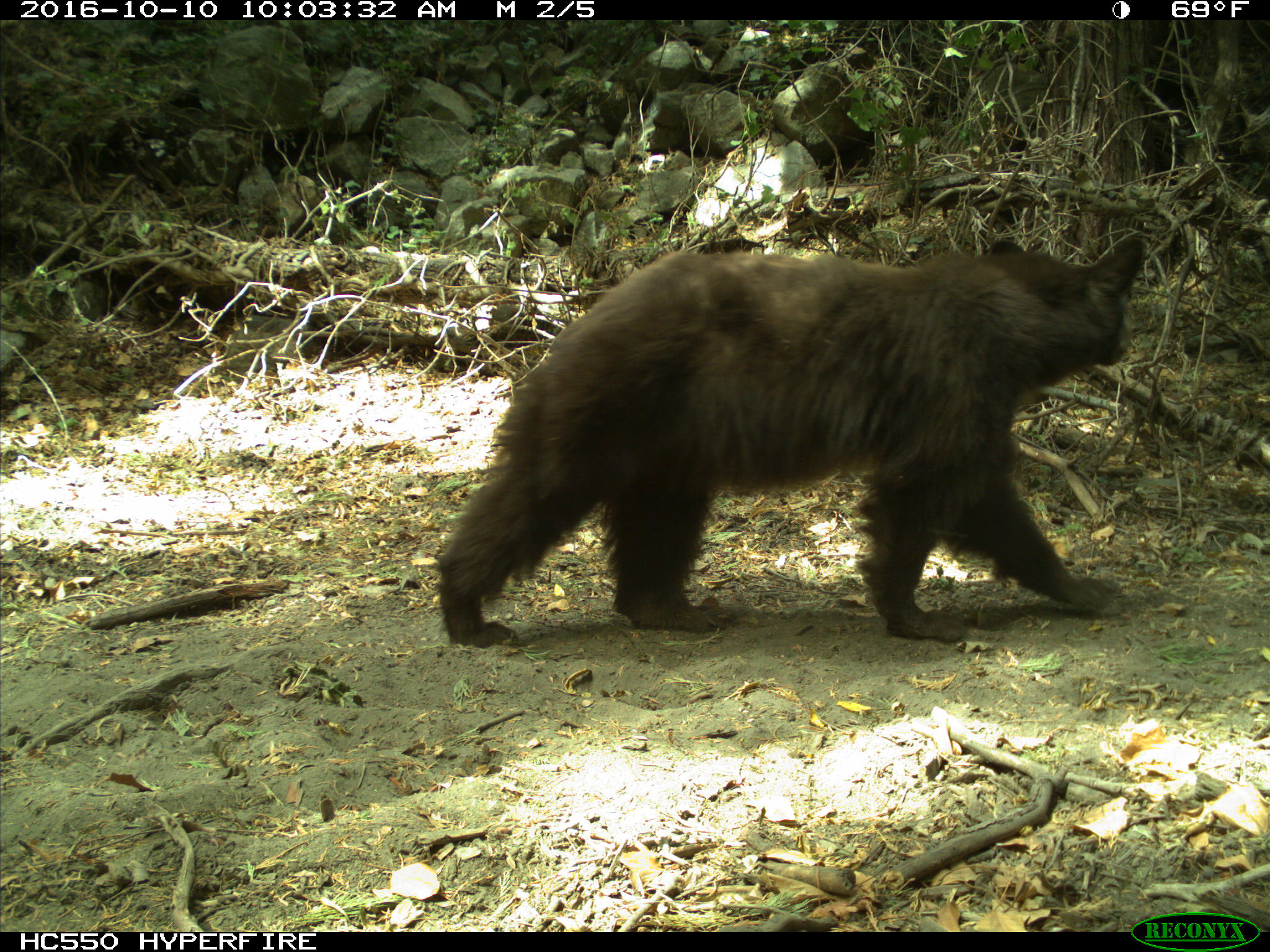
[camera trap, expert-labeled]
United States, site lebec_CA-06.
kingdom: Animalia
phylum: Chordata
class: Mammalia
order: Carnivora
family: Ursidae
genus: Ursus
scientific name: Ursus americanus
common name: american black bear